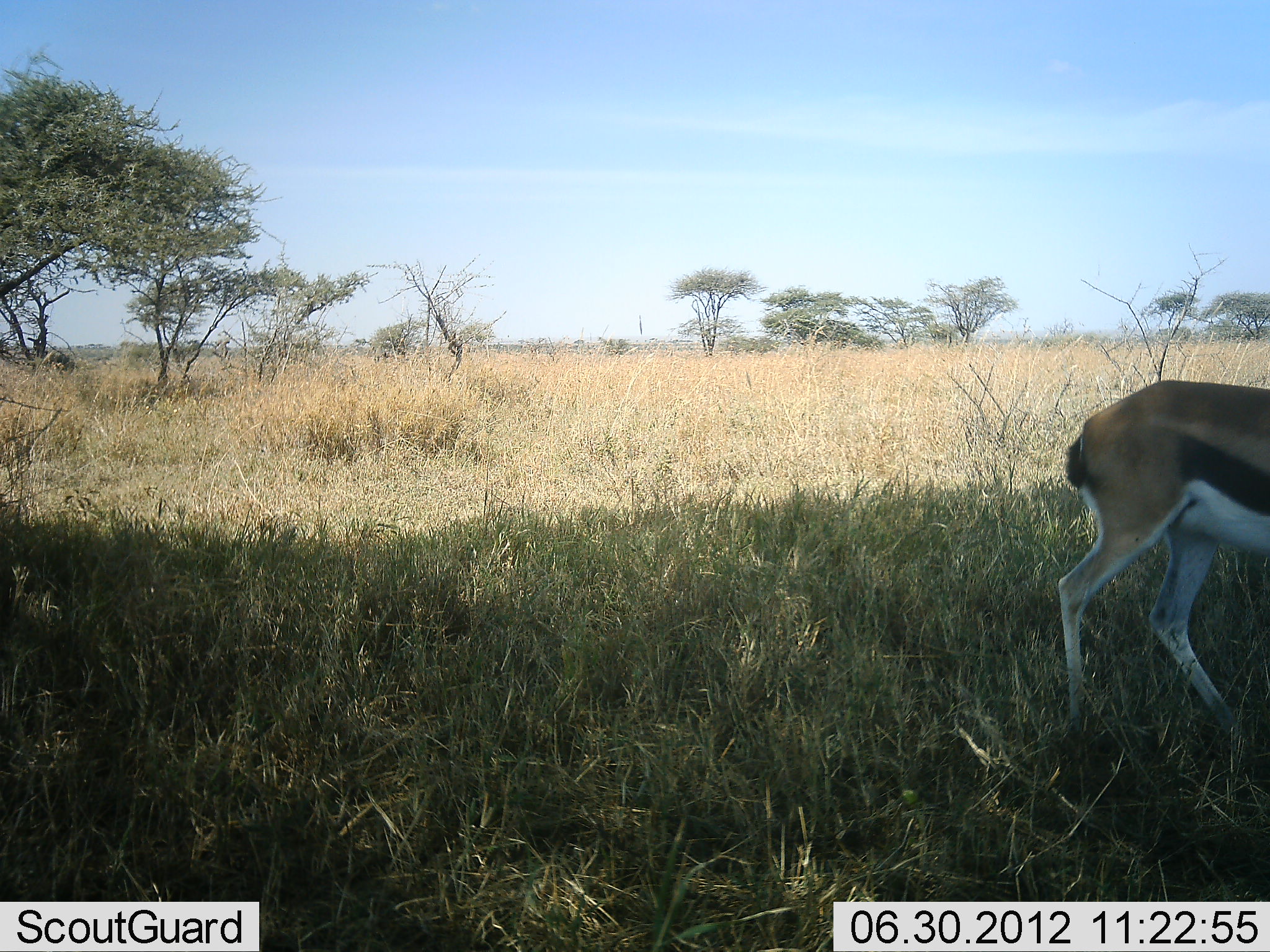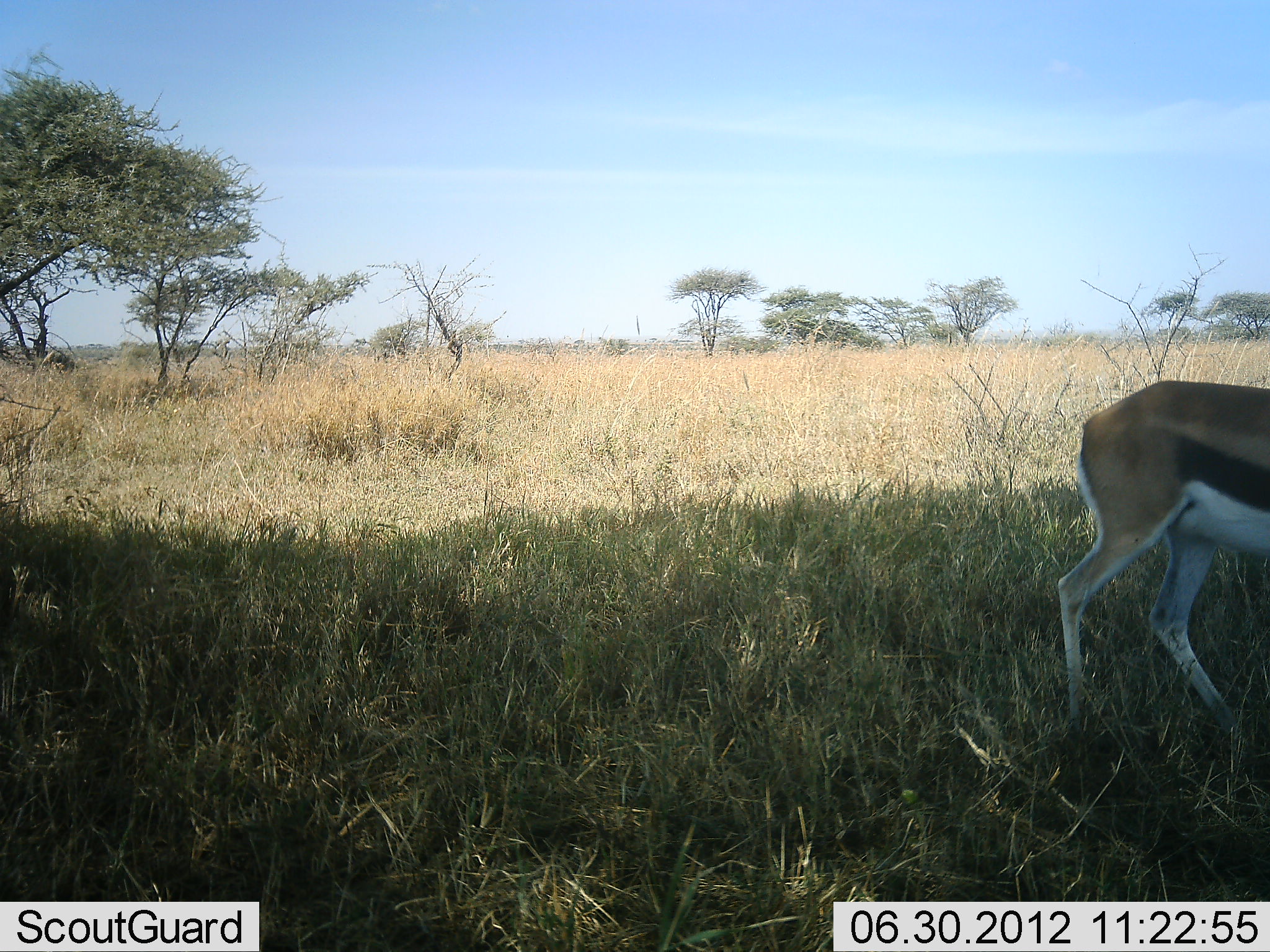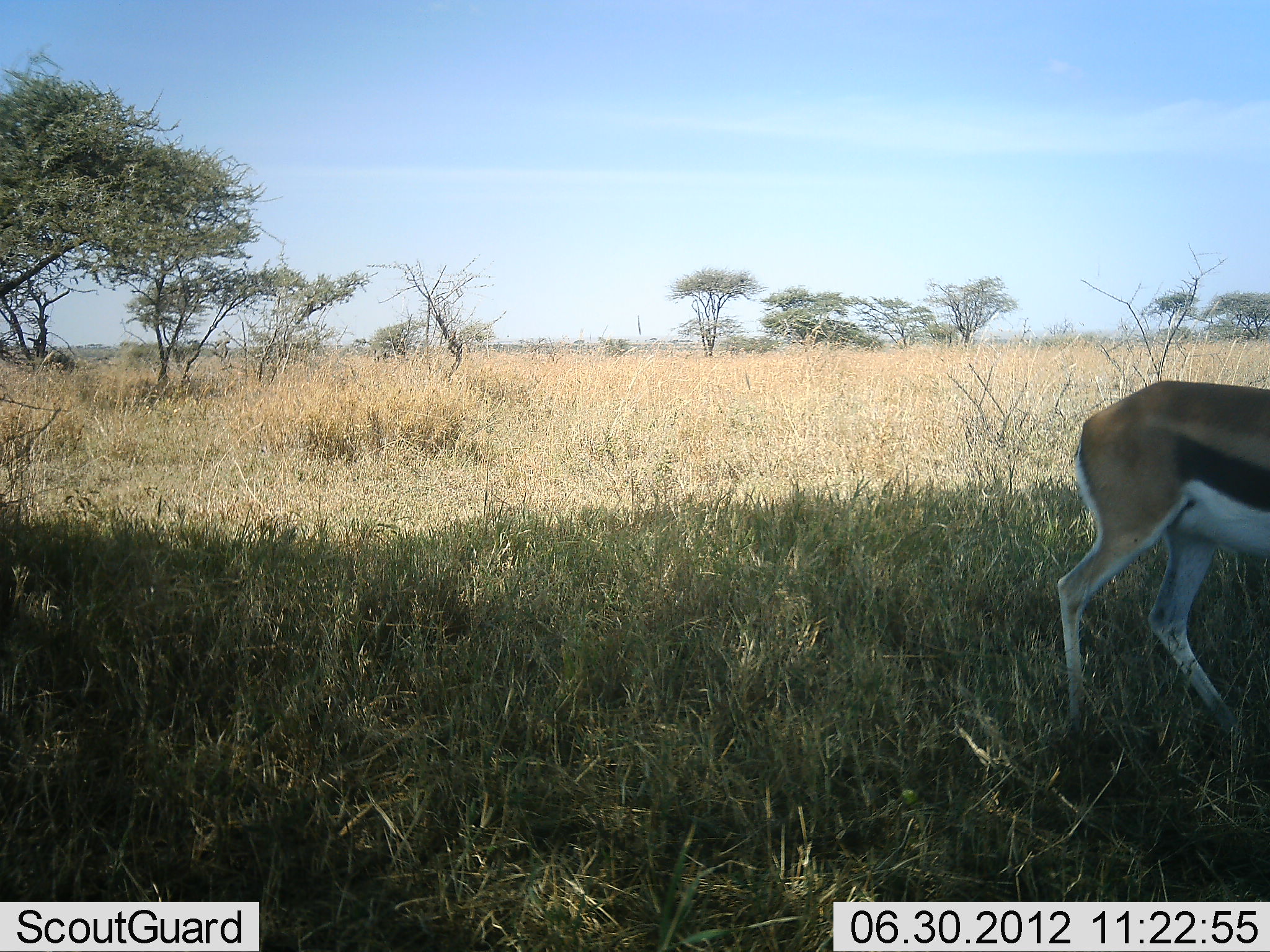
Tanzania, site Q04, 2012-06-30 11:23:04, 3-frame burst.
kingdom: Animalia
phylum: Chordata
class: Mammalia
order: Artiodactyla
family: Bovidae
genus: Eudorcas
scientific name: Eudorcas thomsonii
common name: thomson's gazelle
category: gazellethomsons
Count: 1.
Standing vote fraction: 90%.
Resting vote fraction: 0%.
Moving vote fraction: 0%.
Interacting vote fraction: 0%.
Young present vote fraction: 0%.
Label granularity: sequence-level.